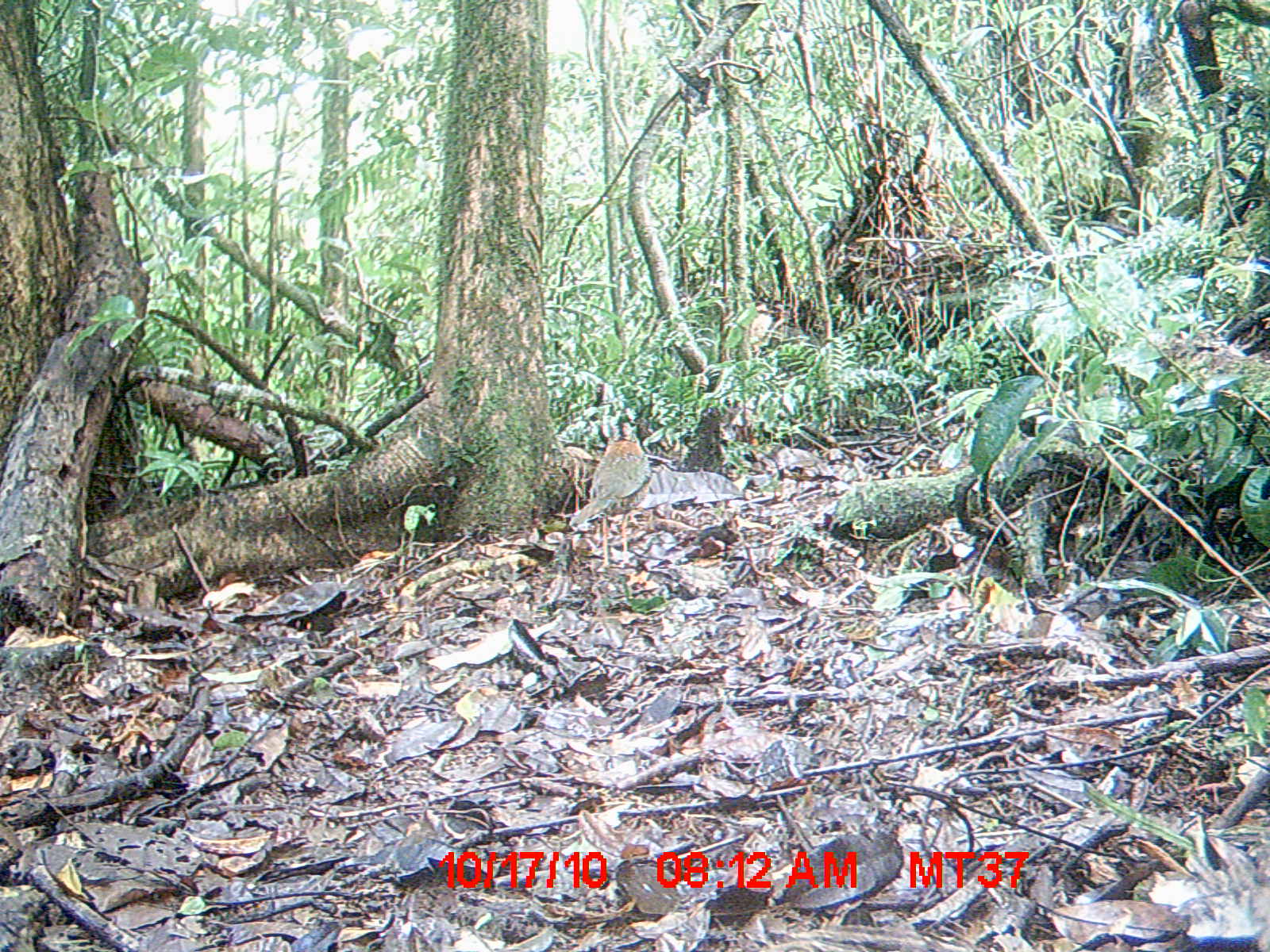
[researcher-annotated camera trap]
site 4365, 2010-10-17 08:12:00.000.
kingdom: Animalia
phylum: Chordata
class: Aves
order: Coraciiformes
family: Brachypteraciidae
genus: Brachypteracias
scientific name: Brachypteracias squamiger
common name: scaly ground-roller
Brachypteracias squamiger (scaly ground-roller), count 1.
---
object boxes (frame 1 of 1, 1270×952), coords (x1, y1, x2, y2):
brachypteracias squamiger: (568, 414, 653, 571)